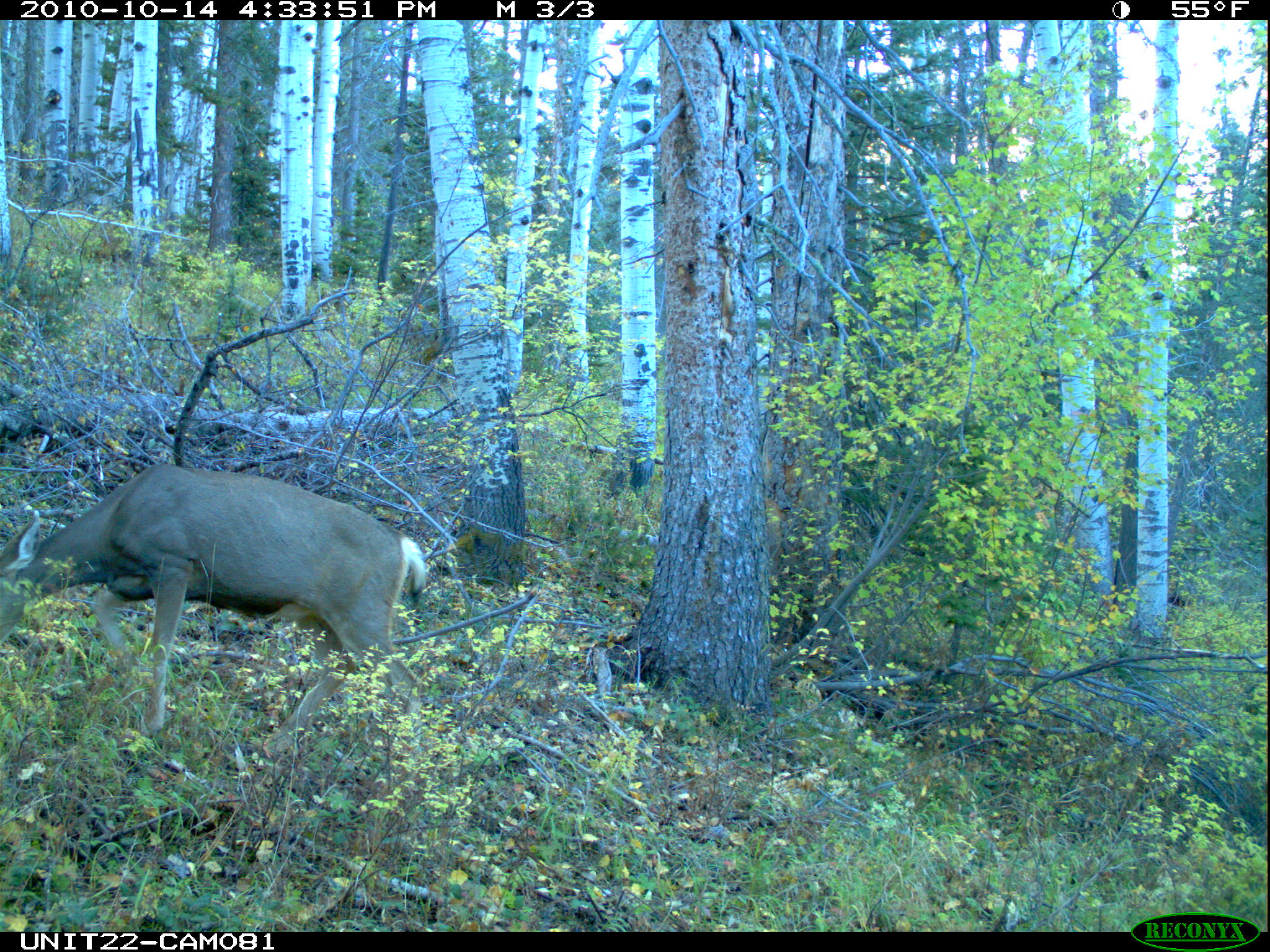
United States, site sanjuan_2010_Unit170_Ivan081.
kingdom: Animalia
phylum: Chordata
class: Mammalia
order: Artiodactyla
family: Cervidae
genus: Odocoileus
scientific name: Odocoileus hemionus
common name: mule deer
Odocoileus hemionus (mule deer).